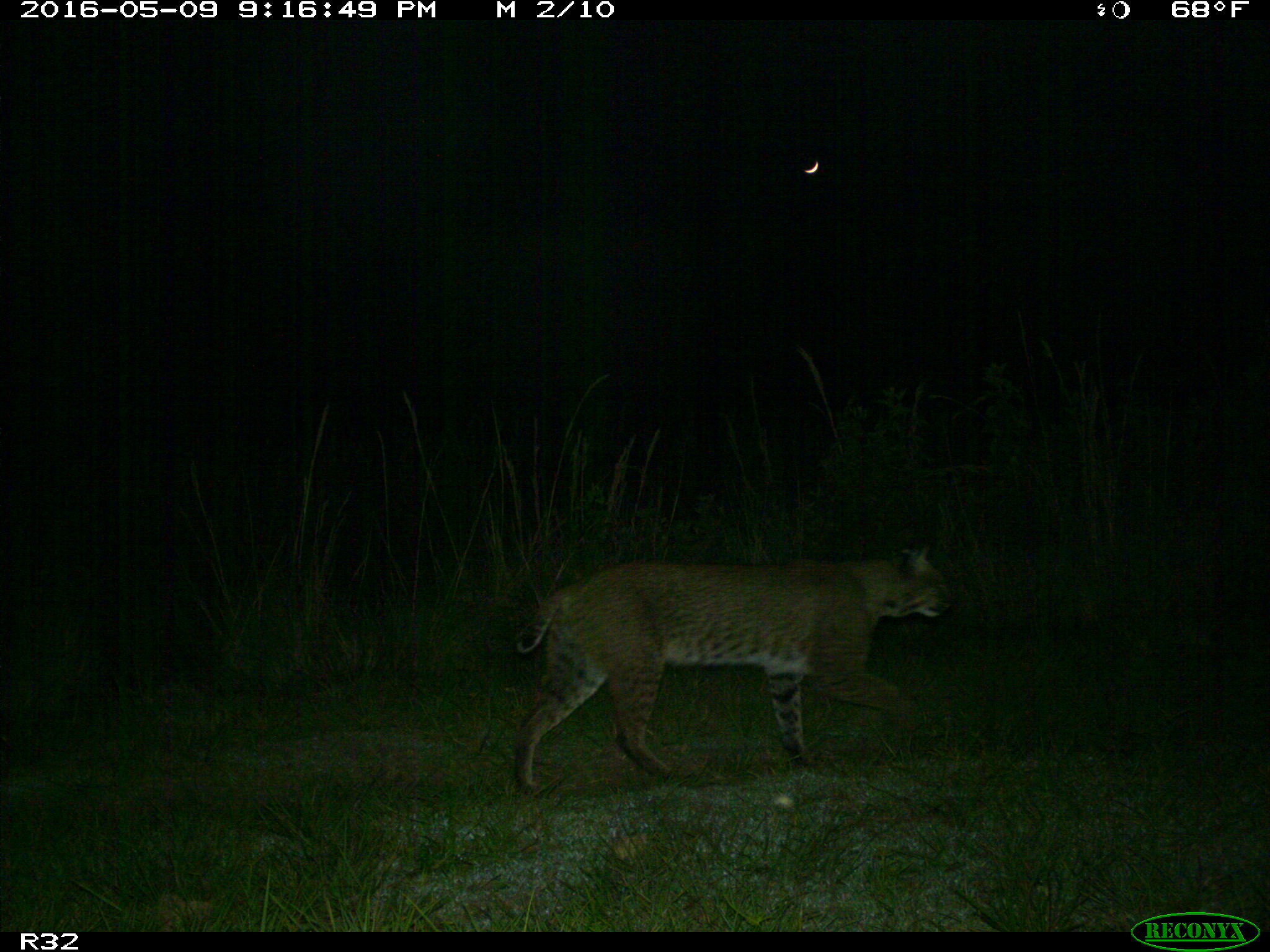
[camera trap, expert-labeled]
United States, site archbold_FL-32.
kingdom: Animalia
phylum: Chordata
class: Mammalia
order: Carnivora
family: Felidae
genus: Lynx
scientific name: Lynx rufus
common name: bobcat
Lynx rufus (bobcat).